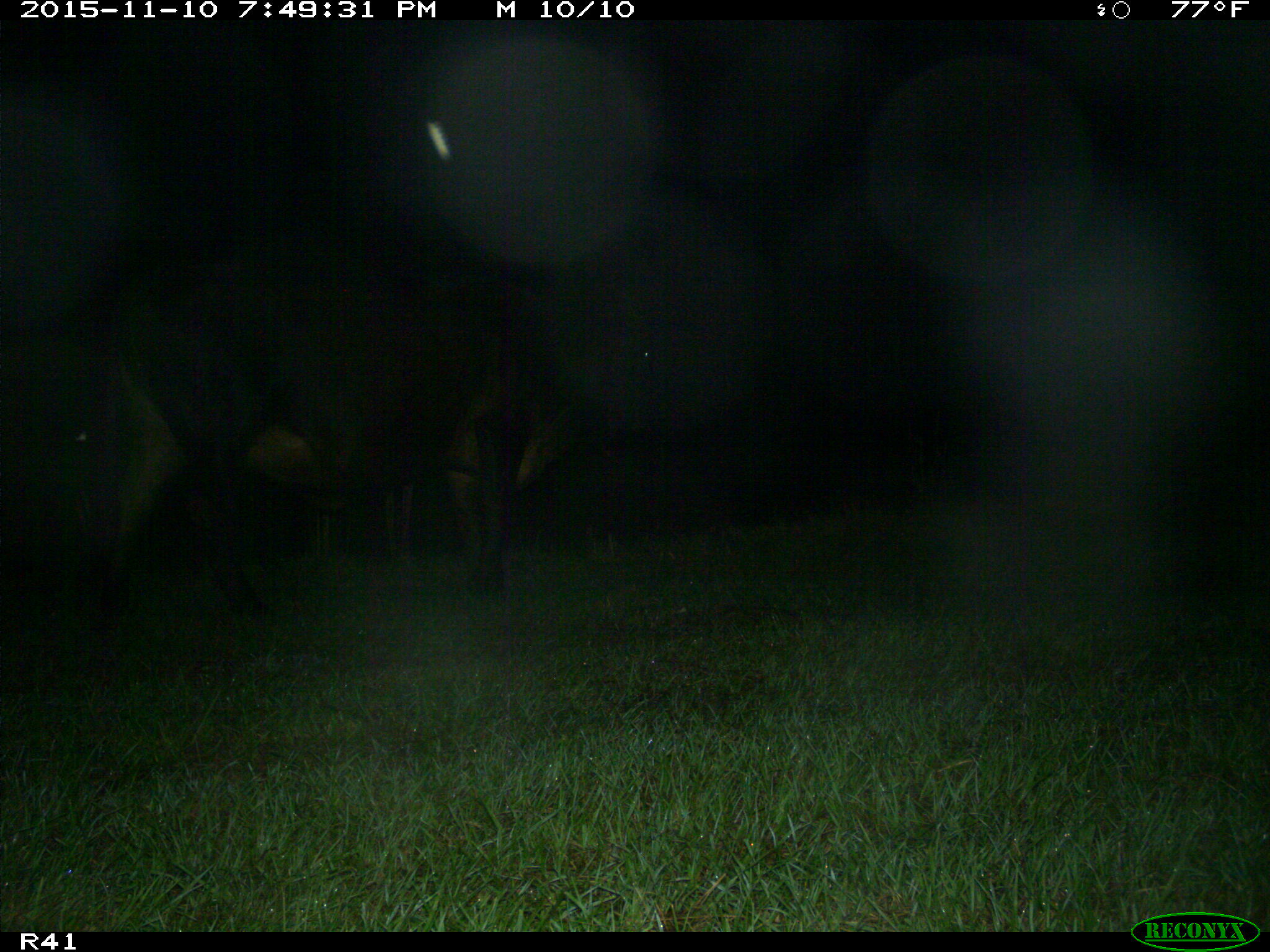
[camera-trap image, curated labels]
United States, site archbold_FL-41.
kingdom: Animalia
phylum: Chordata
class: Mammalia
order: Artiodactyla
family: Bovidae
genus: Bos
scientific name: Bos taurus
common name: domestic cow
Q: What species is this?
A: Bos taurus (domestic cow).